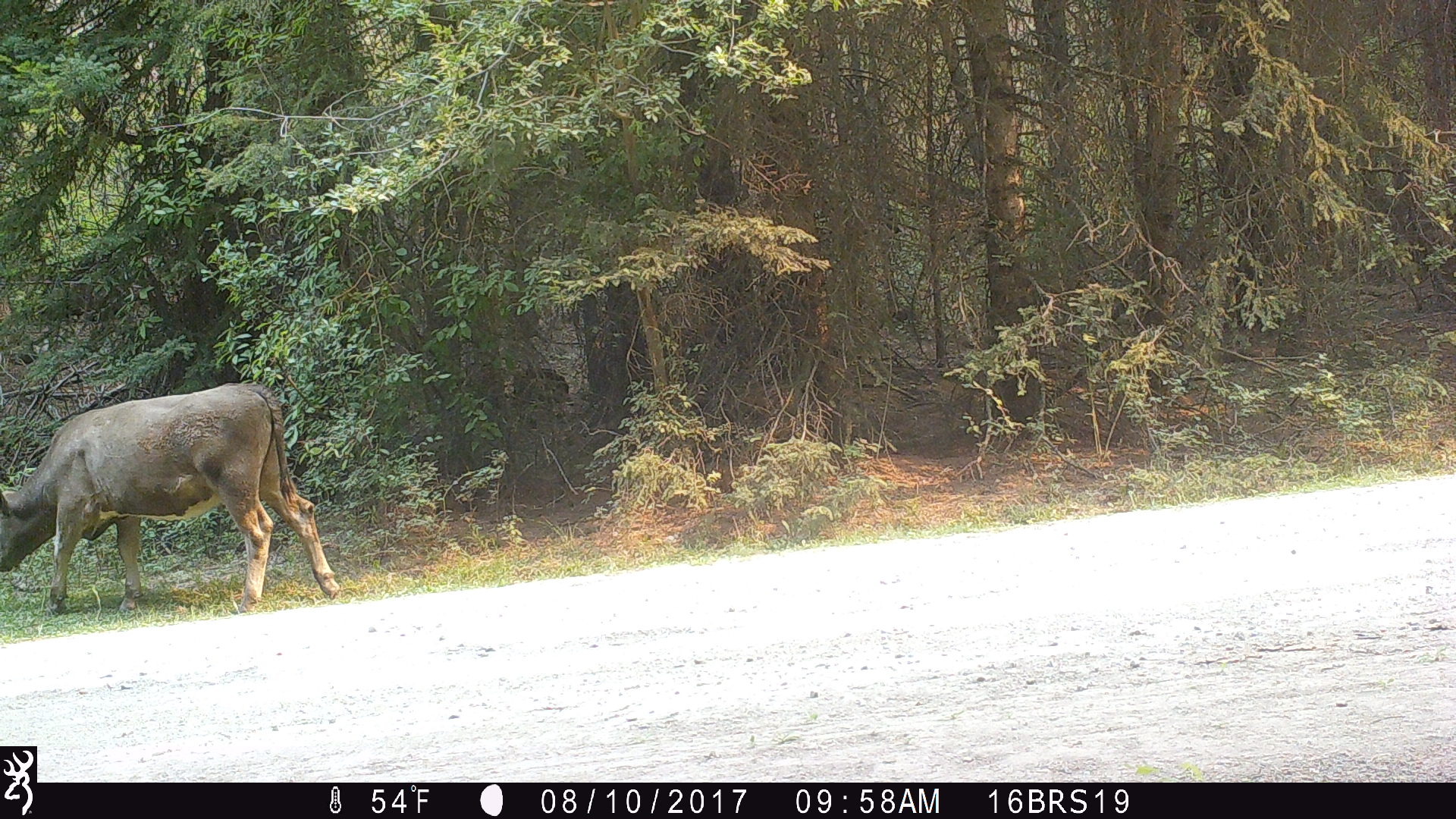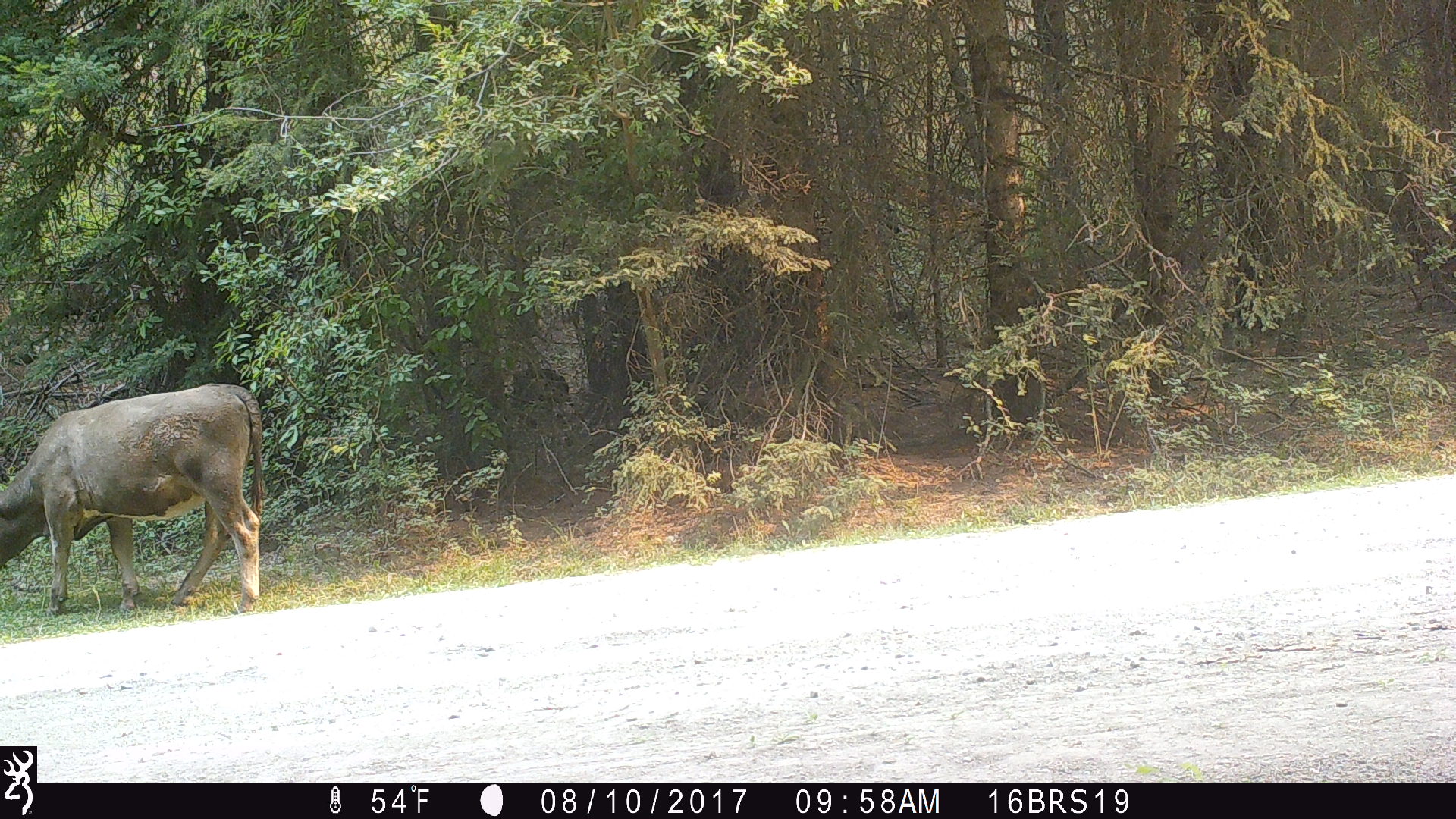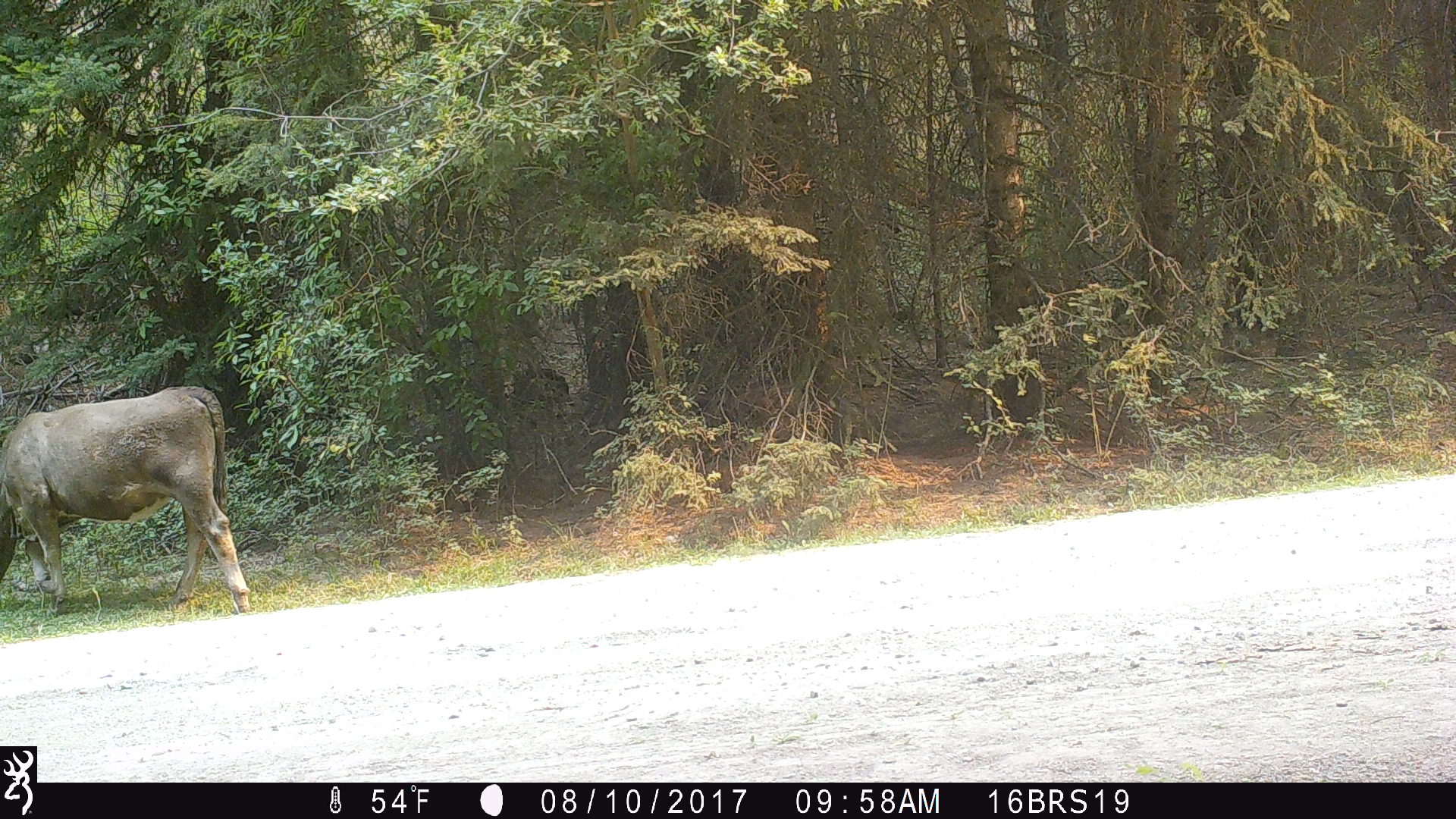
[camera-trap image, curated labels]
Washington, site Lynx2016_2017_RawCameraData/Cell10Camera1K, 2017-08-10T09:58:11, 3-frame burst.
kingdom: Animalia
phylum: Chordata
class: Mammalia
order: Artiodactyla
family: Bovidae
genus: Bos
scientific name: Bos taurus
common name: domestic cattle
Domestic cattle (Bos taurus). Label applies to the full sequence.